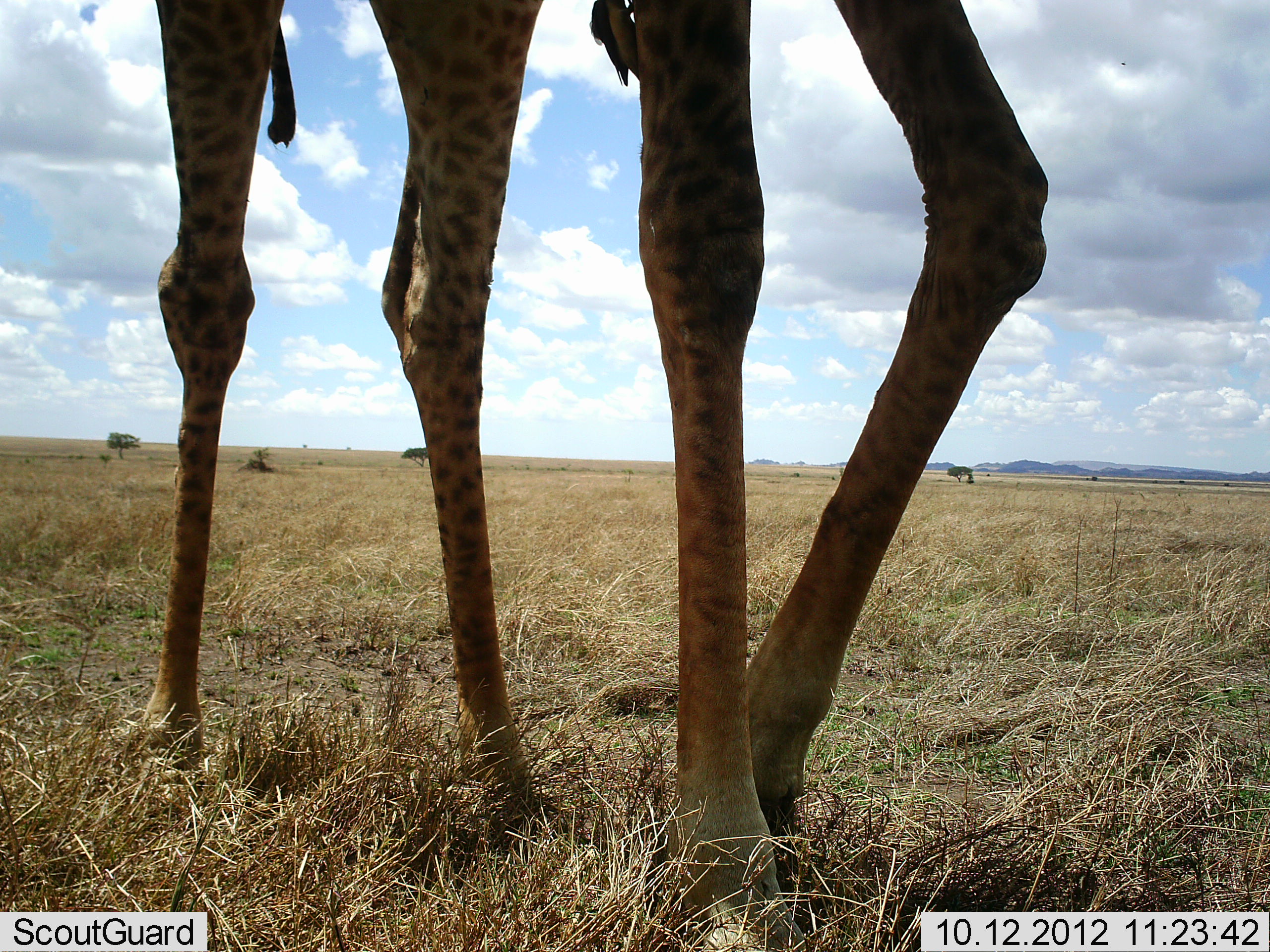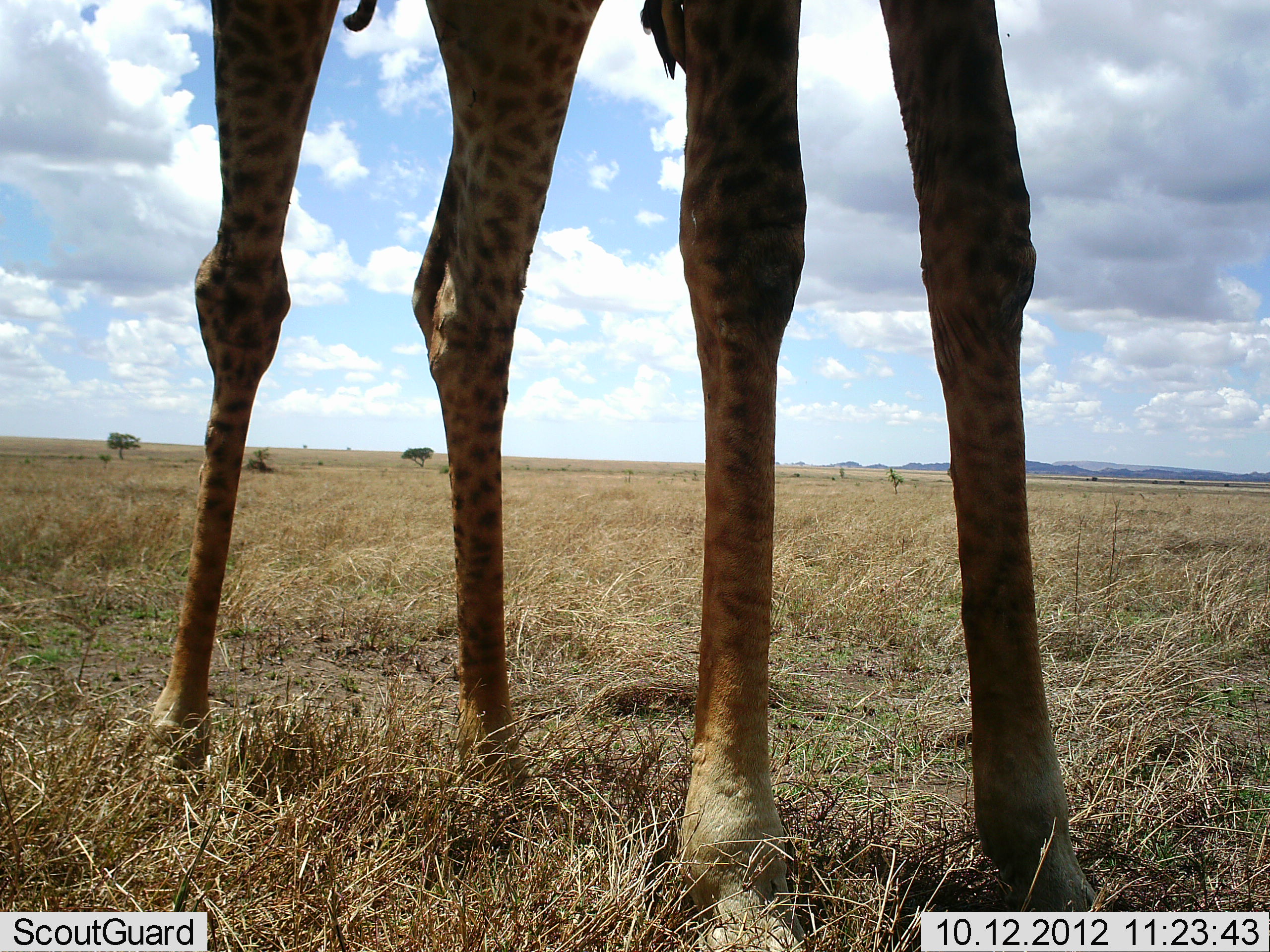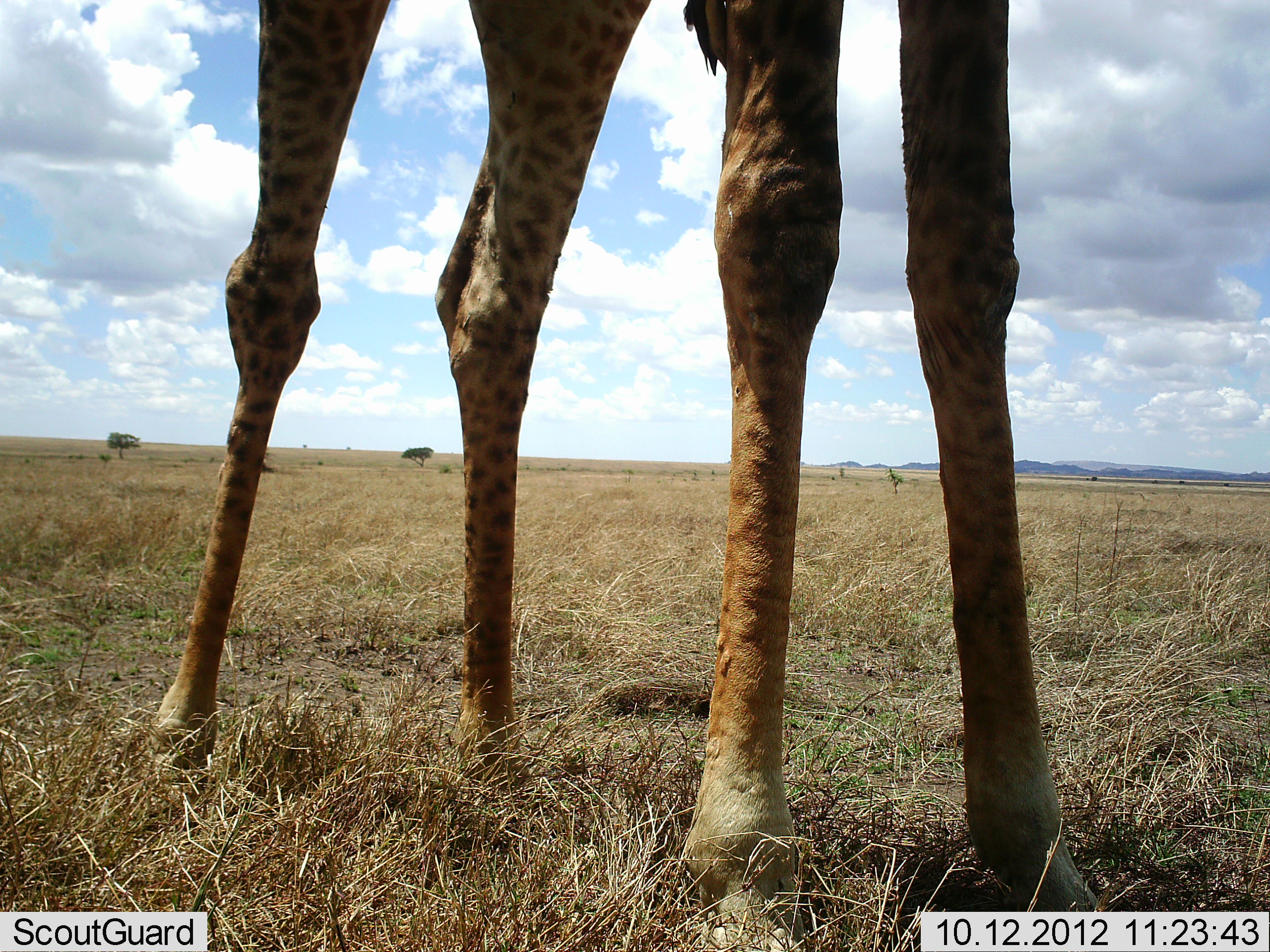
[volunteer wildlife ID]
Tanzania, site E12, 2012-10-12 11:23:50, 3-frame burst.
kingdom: Animalia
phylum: Chordata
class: Mammalia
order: Artiodactyla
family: Giraffidae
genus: Giraffa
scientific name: Giraffa camelopardalis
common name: giraffe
Giraffe (Giraffa camelopardalis), count 1. Behavior (volunteer vote fractions): standing 90%, resting 0%, moving 10%, interacting 0%. Young present (vote fraction): 0%. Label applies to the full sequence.